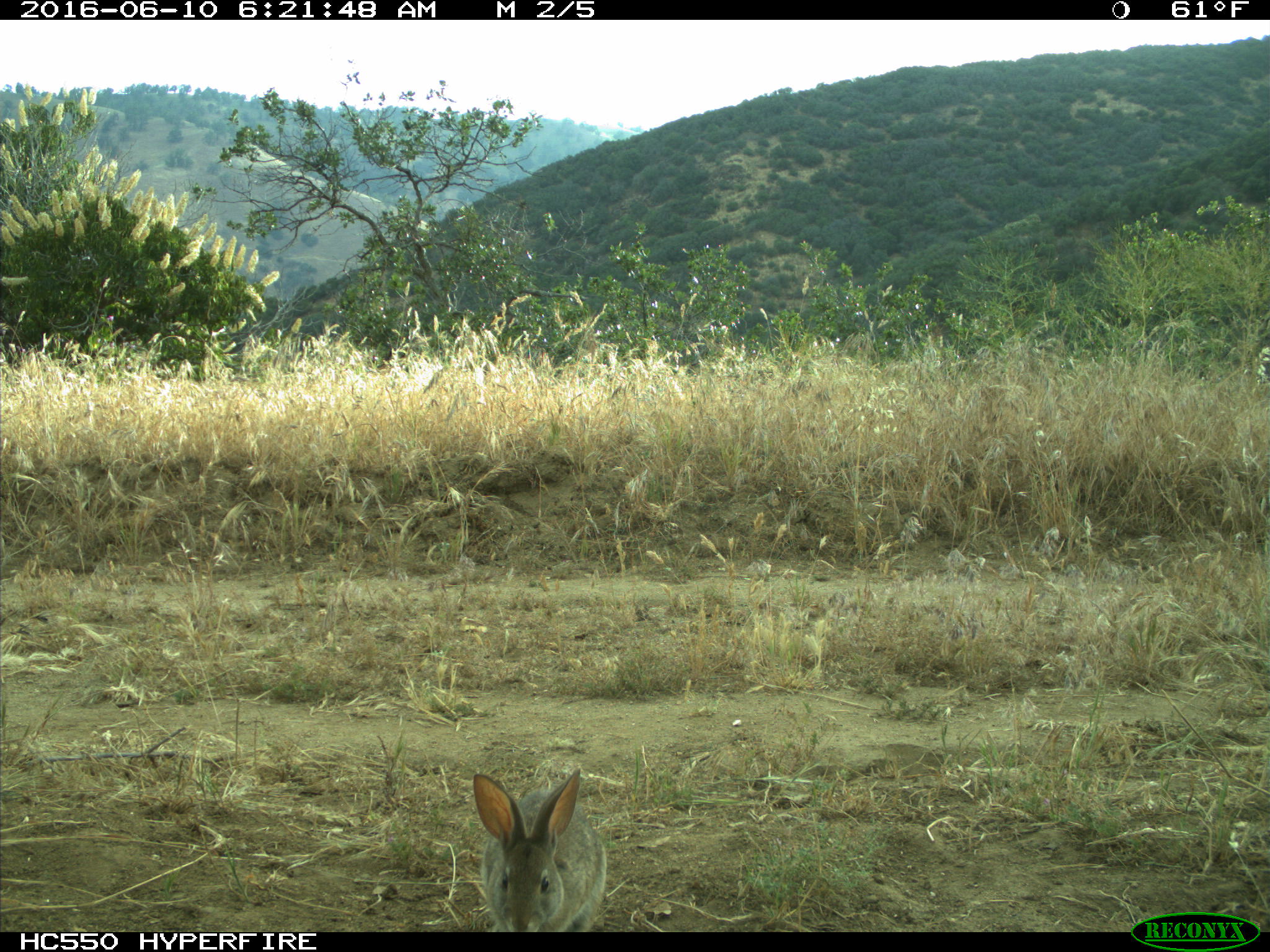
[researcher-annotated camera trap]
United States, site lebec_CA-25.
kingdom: Animalia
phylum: Chordata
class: Mammalia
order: Lagomorpha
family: Leporidae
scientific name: Leporidae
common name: rabbits and hares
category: unidentified rabbit